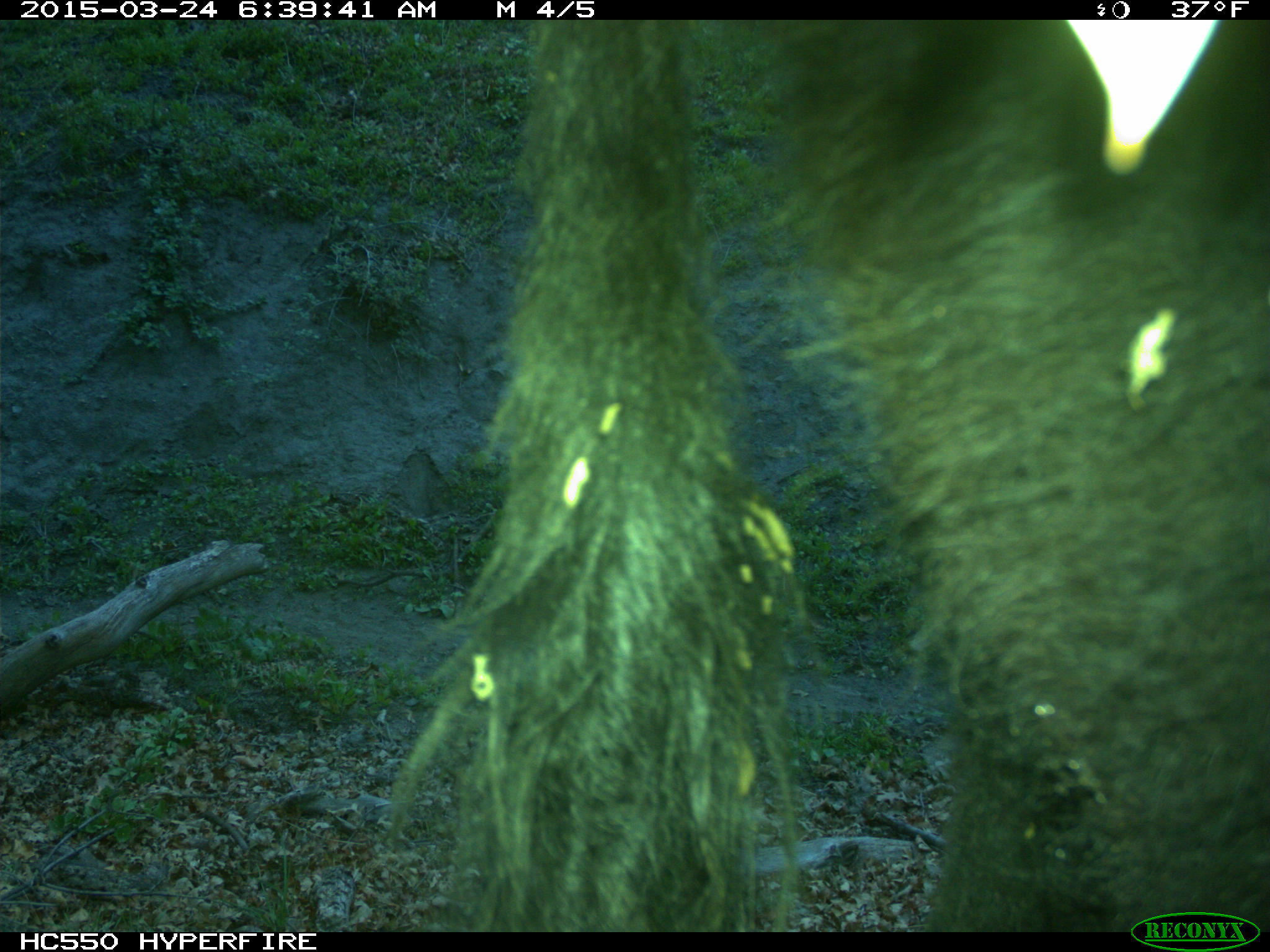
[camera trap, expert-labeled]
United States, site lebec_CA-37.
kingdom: Animalia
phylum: Chordata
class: Mammalia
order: Artiodactyla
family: Bovidae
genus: Bos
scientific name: Bos taurus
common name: domestic cow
Bos taurus (domestic cow).